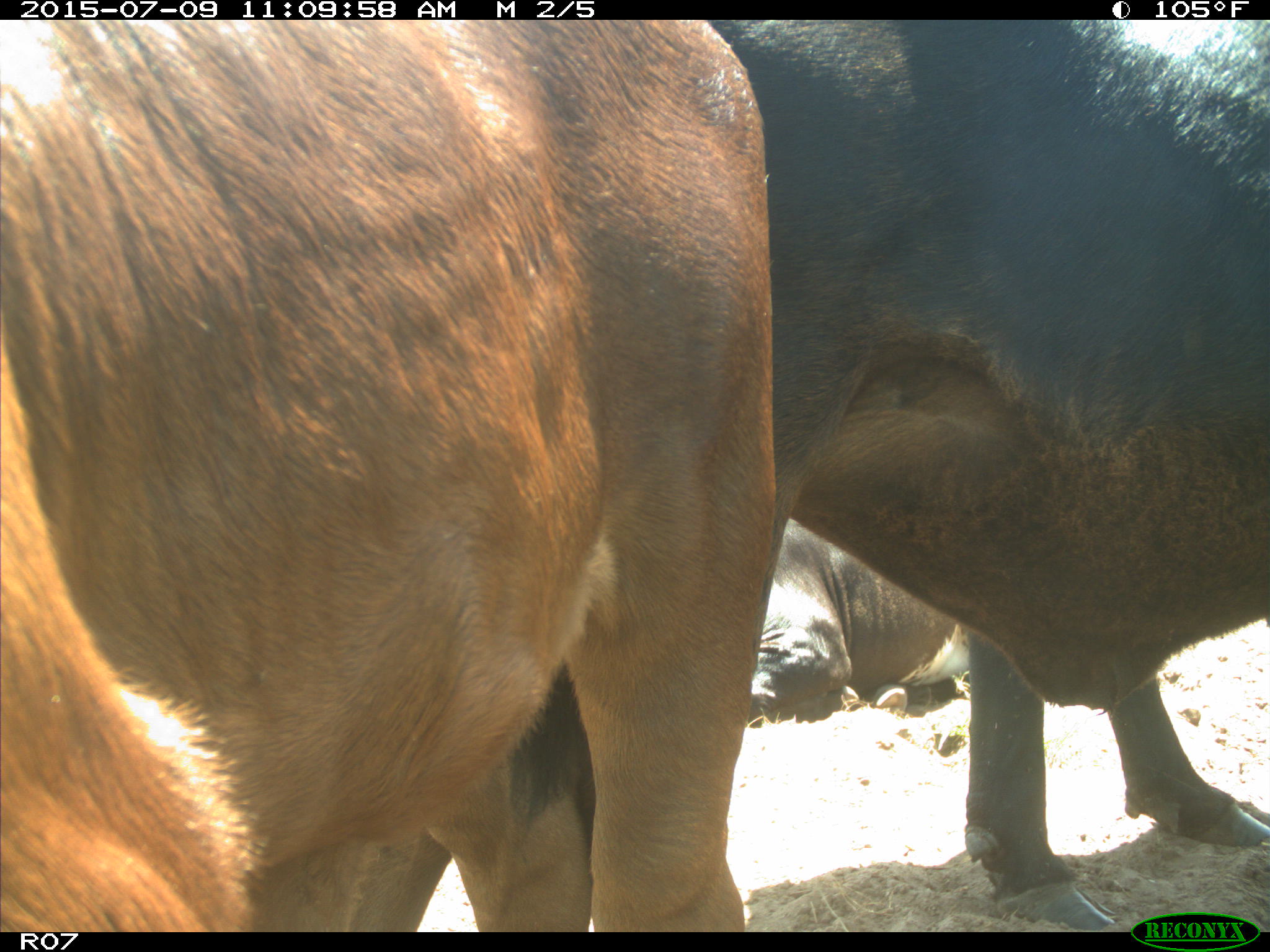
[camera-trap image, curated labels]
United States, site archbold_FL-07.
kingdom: Animalia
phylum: Chordata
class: Mammalia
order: Artiodactyla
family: Bovidae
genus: Bos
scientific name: Bos taurus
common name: domestic cow